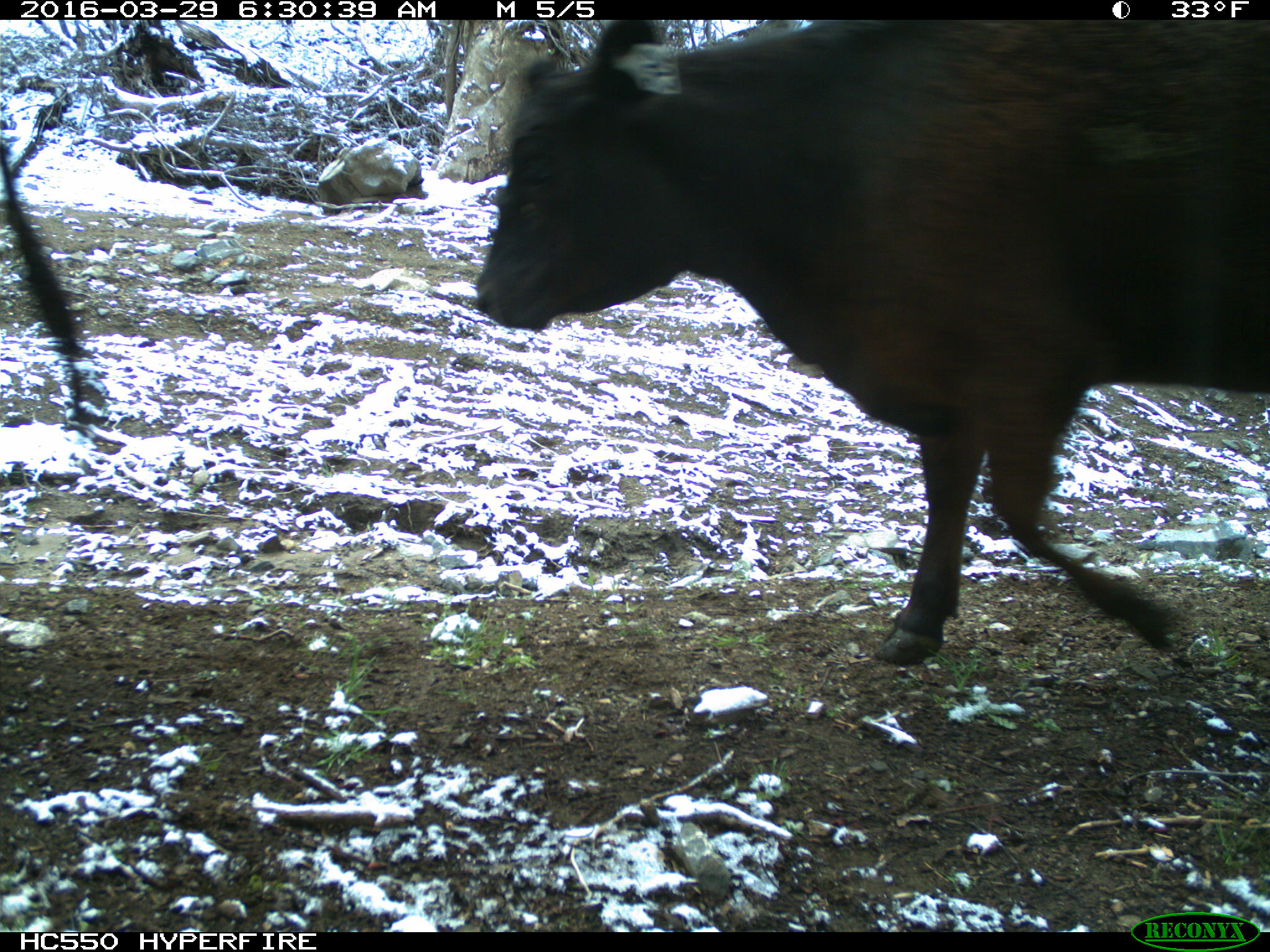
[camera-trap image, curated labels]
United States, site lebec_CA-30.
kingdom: Animalia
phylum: Chordata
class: Mammalia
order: Artiodactyla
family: Bovidae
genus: Bos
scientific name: Bos taurus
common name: domestic cow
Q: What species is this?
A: Bos taurus (domestic cow).